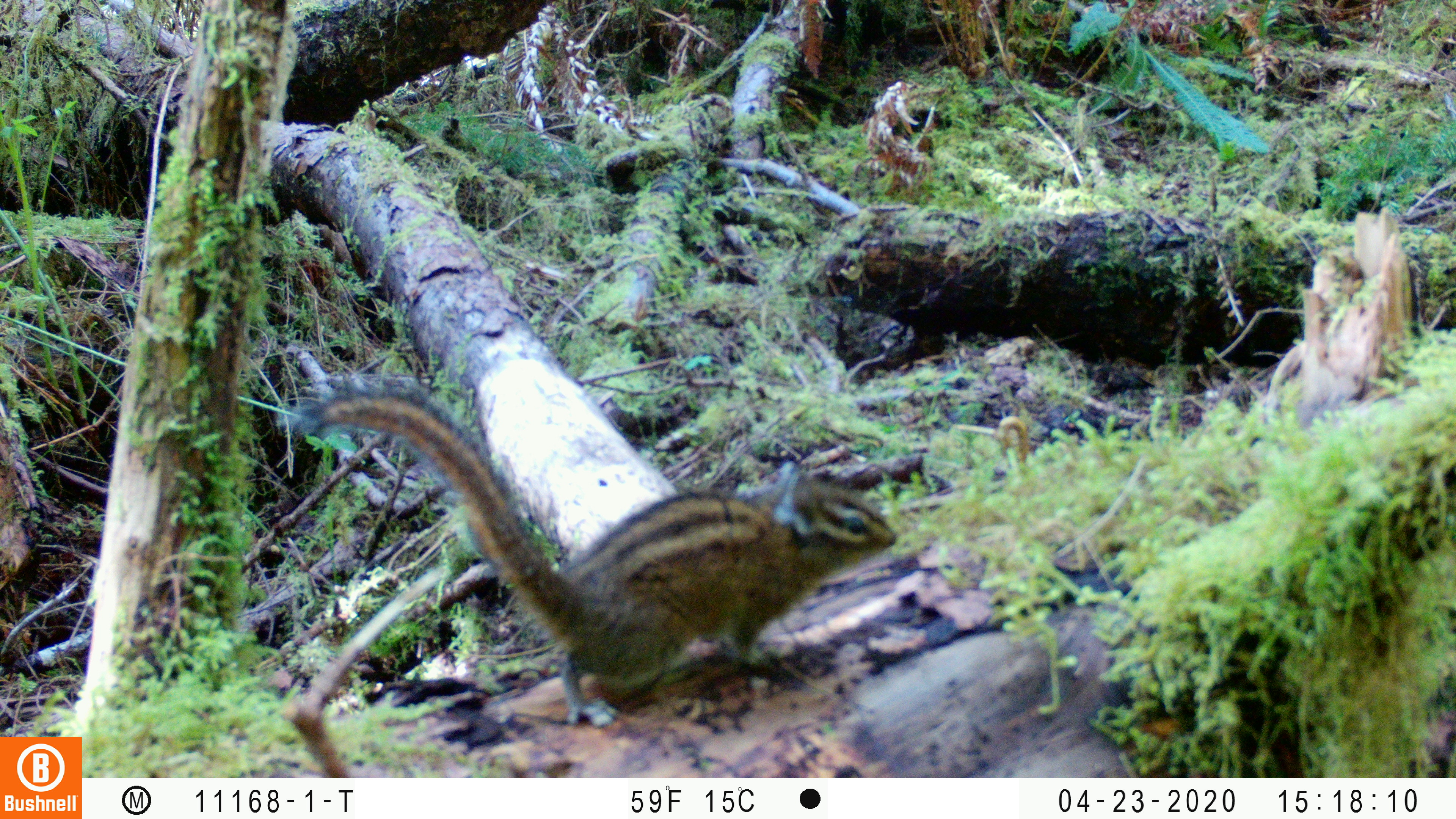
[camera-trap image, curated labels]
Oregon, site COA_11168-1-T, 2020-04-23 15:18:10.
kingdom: Animalia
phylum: Chordata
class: Mammalia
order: Rodentia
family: Sciuridae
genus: Neotamias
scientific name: Neotamias townsendii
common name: townsend's chipmunk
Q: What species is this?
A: Townsend's chipmunk (Neotamias townsendii).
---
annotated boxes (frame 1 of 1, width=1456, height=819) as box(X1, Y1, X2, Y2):
townsend's chipmunk: box(273, 365, 903, 730)